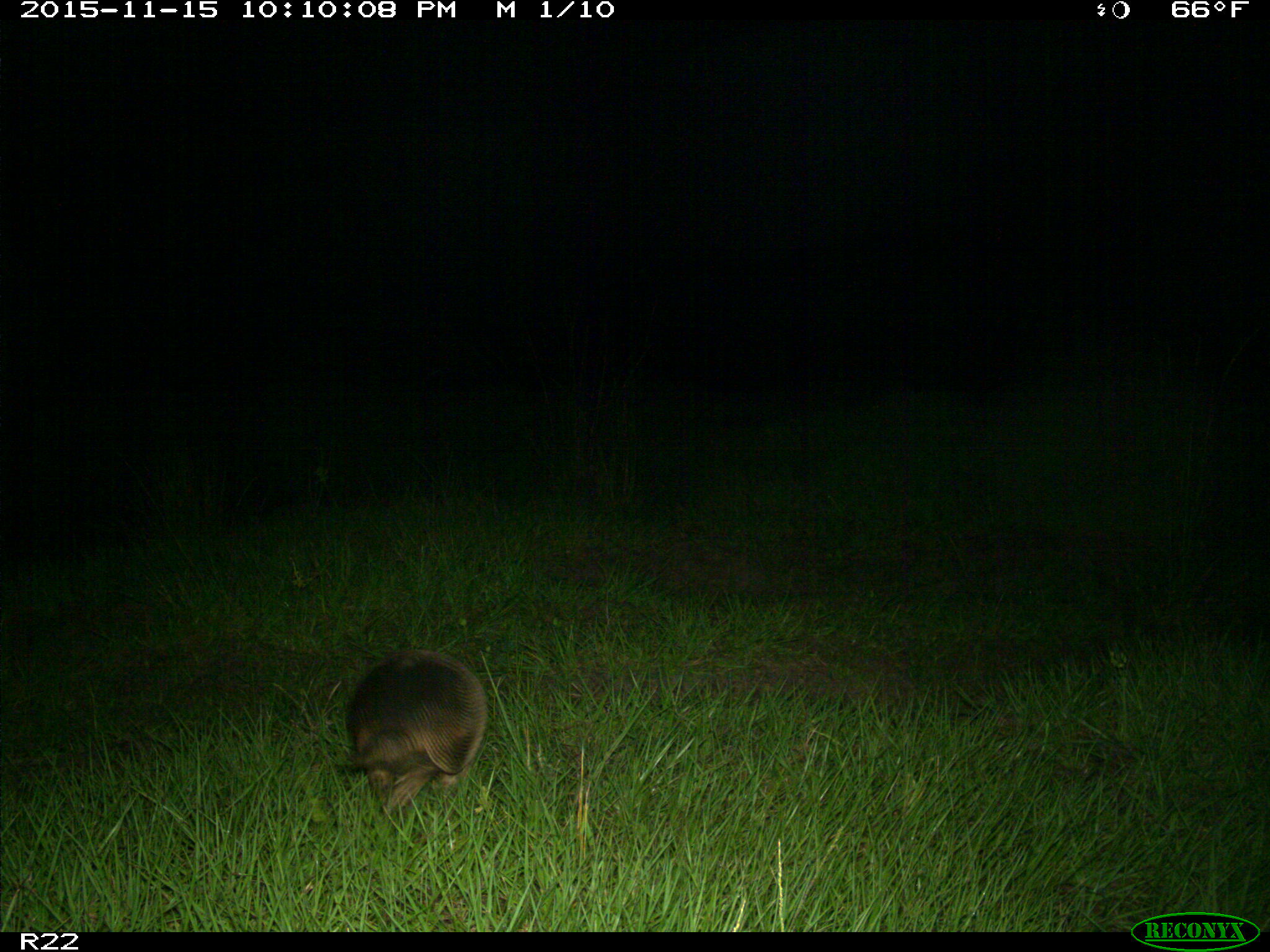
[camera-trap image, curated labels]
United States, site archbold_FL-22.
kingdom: Animalia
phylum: Chordata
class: Mammalia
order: Cingulata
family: Dasypodidae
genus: Dasypus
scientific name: Dasypus novemcinctus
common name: nine-banded armadillo